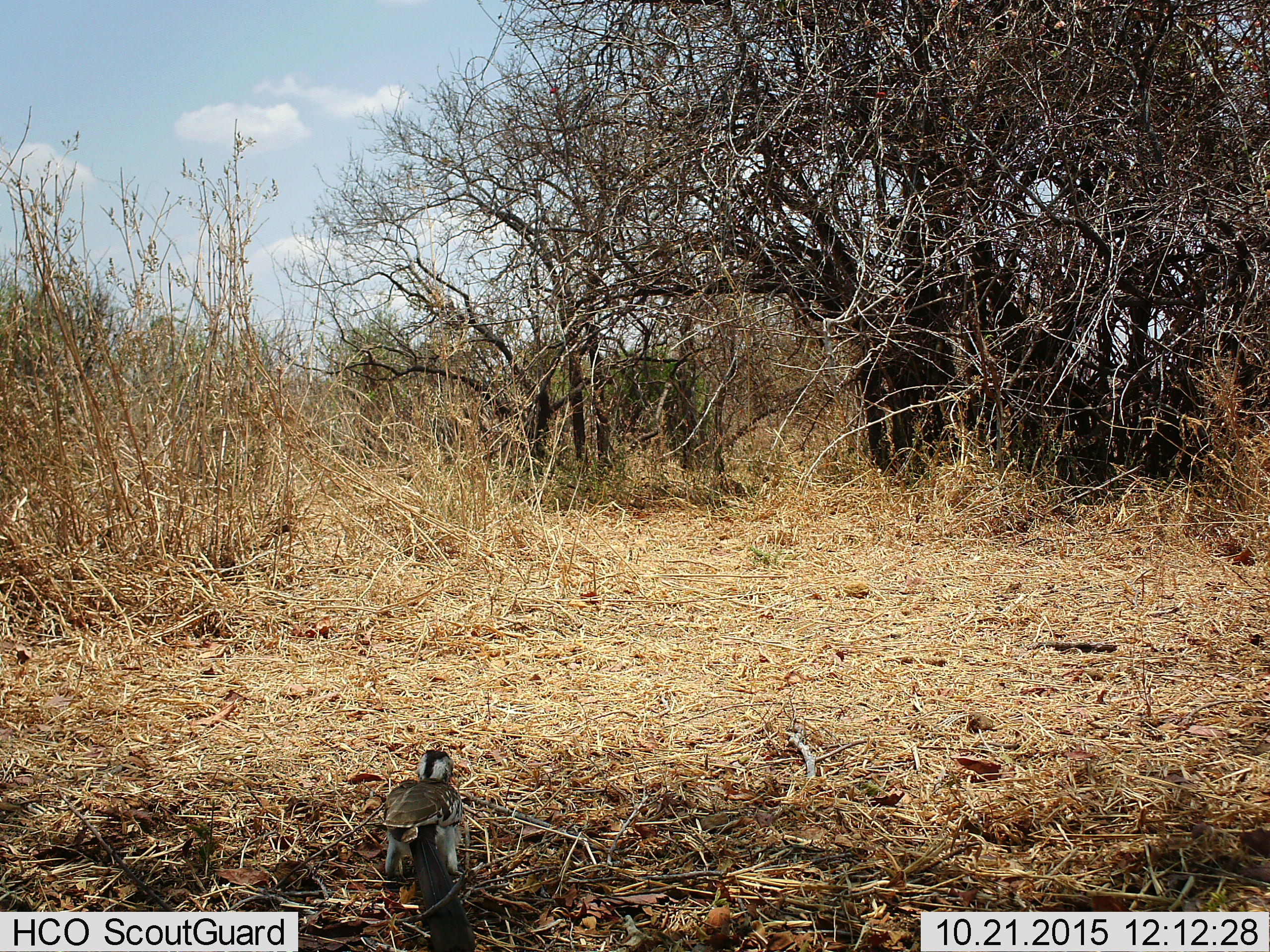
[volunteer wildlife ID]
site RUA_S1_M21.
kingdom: Animalia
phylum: Chordata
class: Aves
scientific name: Aves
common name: bird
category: birdother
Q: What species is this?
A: Birdother (bird) (Aves).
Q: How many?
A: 1.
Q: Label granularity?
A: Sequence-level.